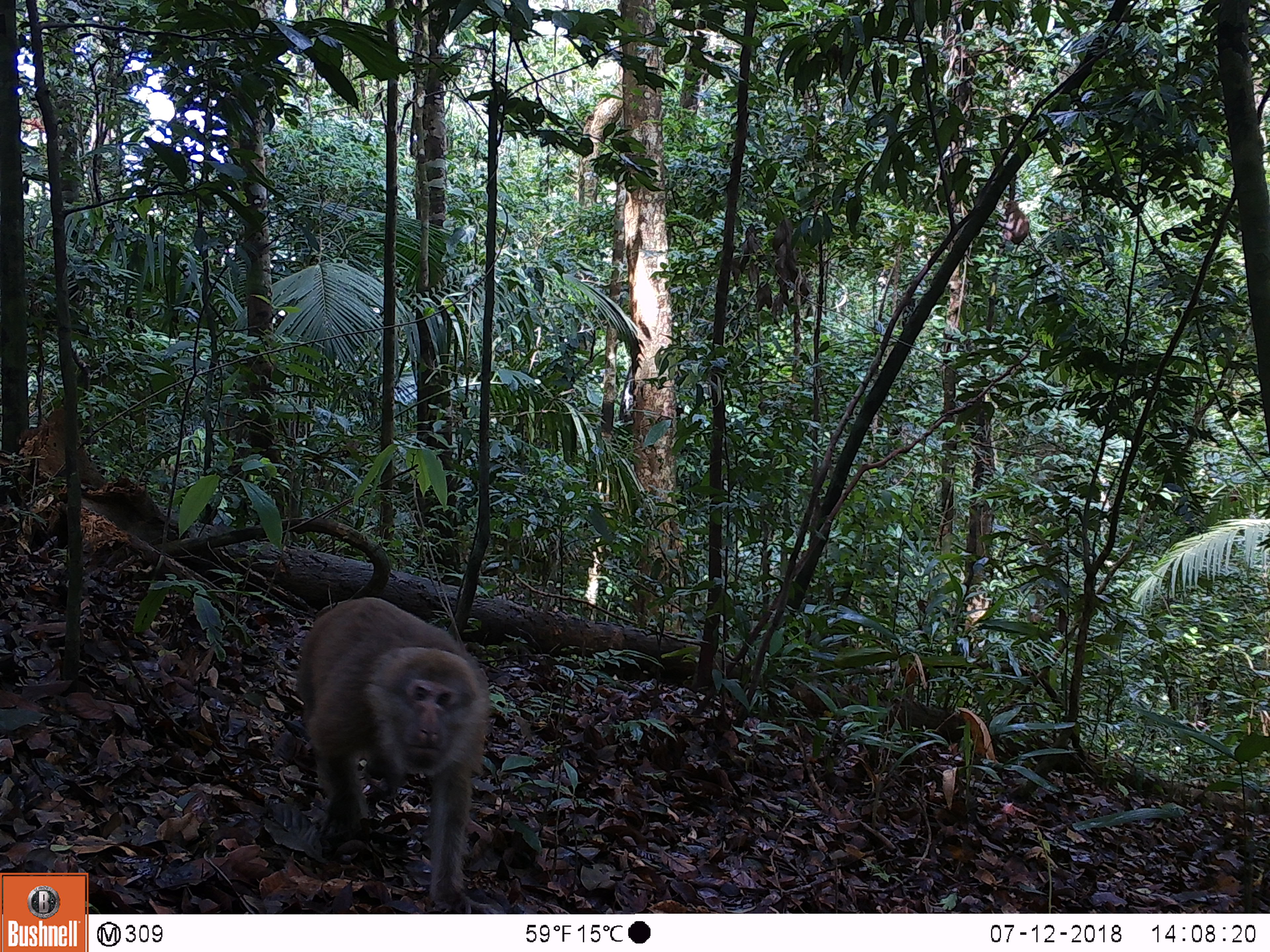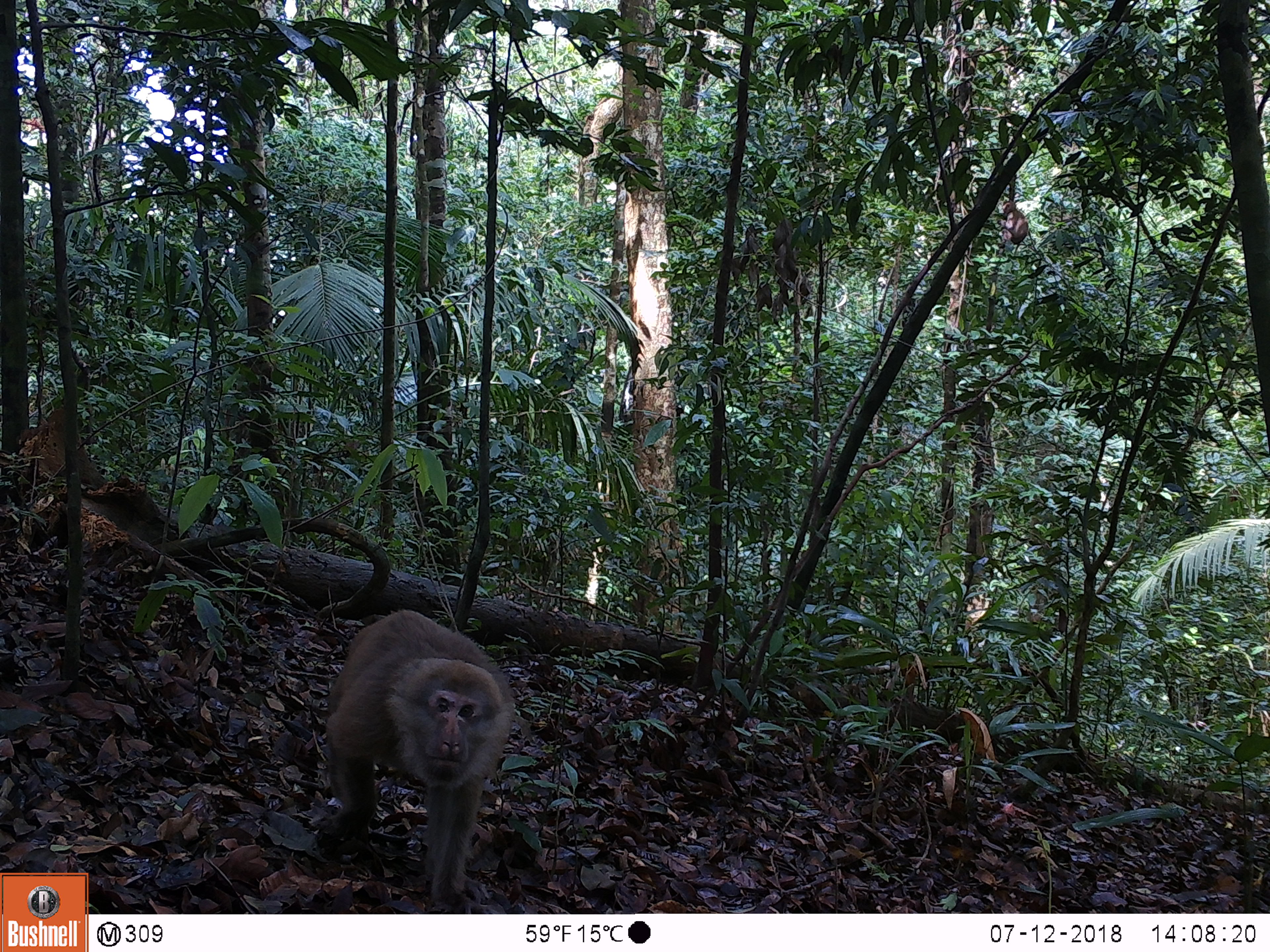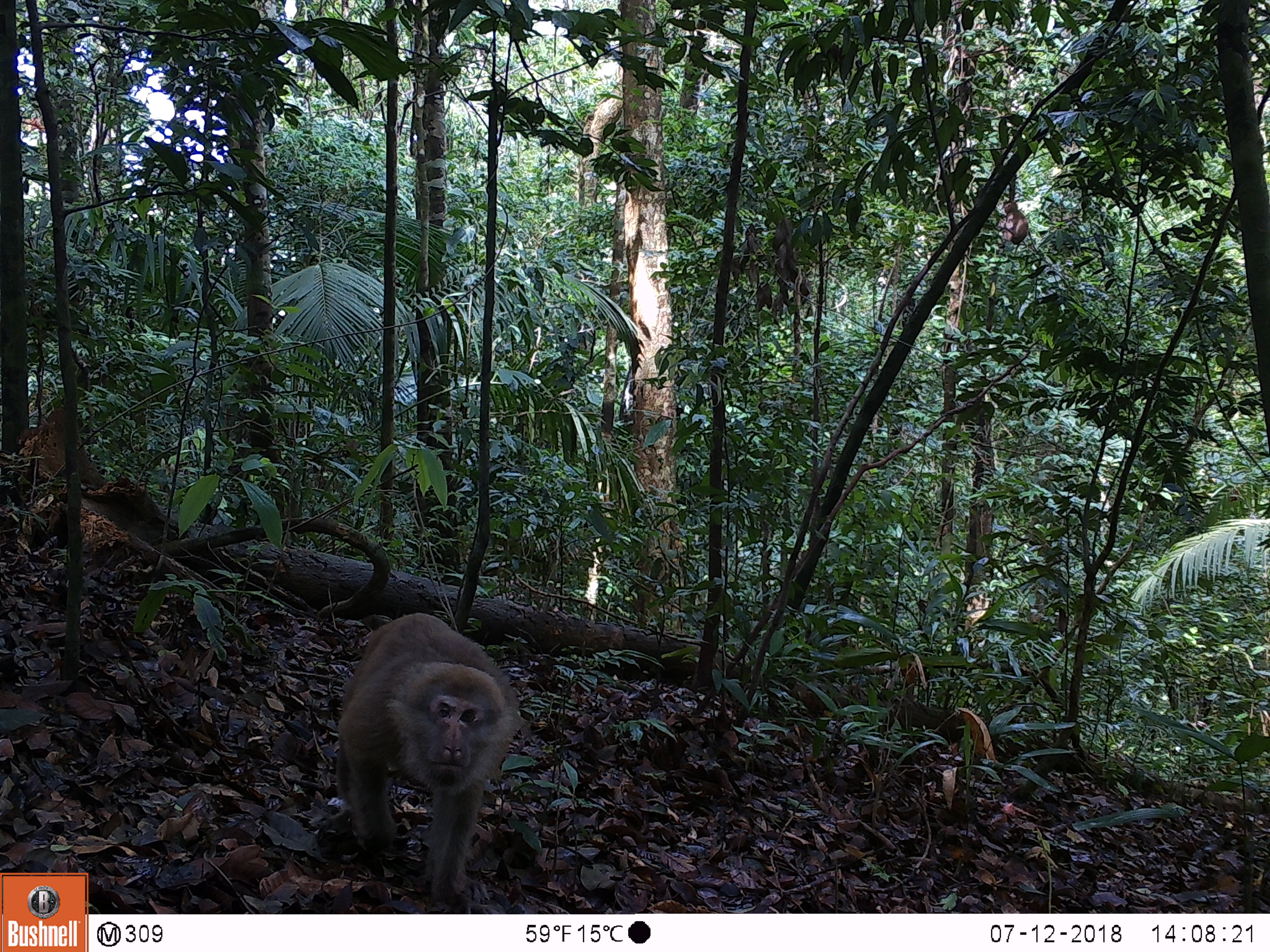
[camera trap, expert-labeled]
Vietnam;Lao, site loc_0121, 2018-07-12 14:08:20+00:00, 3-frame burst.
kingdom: Animalia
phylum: Chordata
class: Mammalia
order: Primates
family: Cercopithecidae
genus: Macaca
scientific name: Macaca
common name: macaques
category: assam or rhesus macaque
Assam or rhesus macaque (macaques) (Macaca). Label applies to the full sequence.